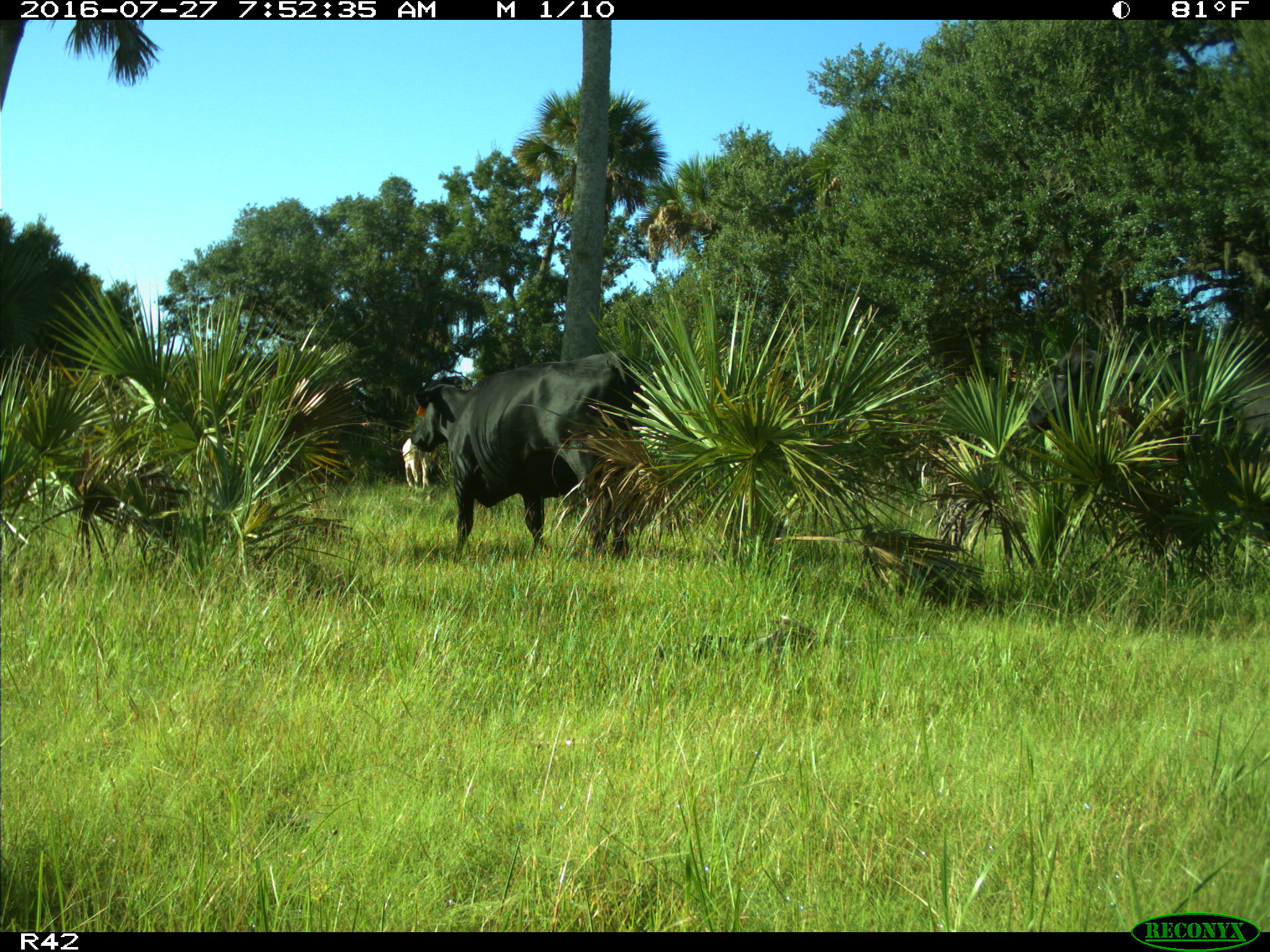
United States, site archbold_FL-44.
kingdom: Animalia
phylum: Chordata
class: Mammalia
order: Artiodactyla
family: Bovidae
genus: Bos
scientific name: Bos taurus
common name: domestic cow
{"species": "Bos taurus (domestic cow)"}